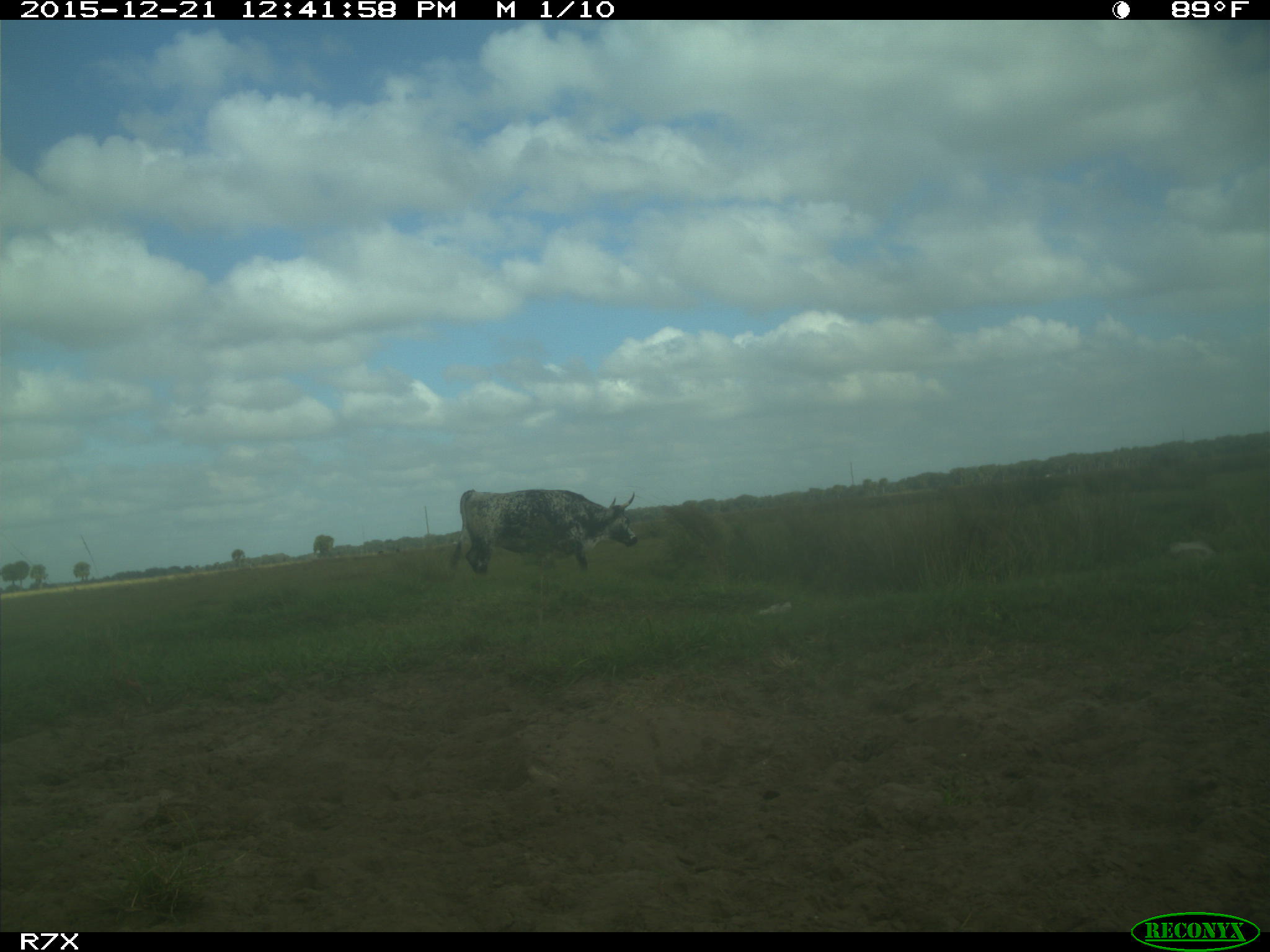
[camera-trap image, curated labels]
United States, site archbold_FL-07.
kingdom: Animalia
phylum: Chordata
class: Mammalia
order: Artiodactyla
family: Bovidae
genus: Bos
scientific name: Bos taurus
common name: domestic cow